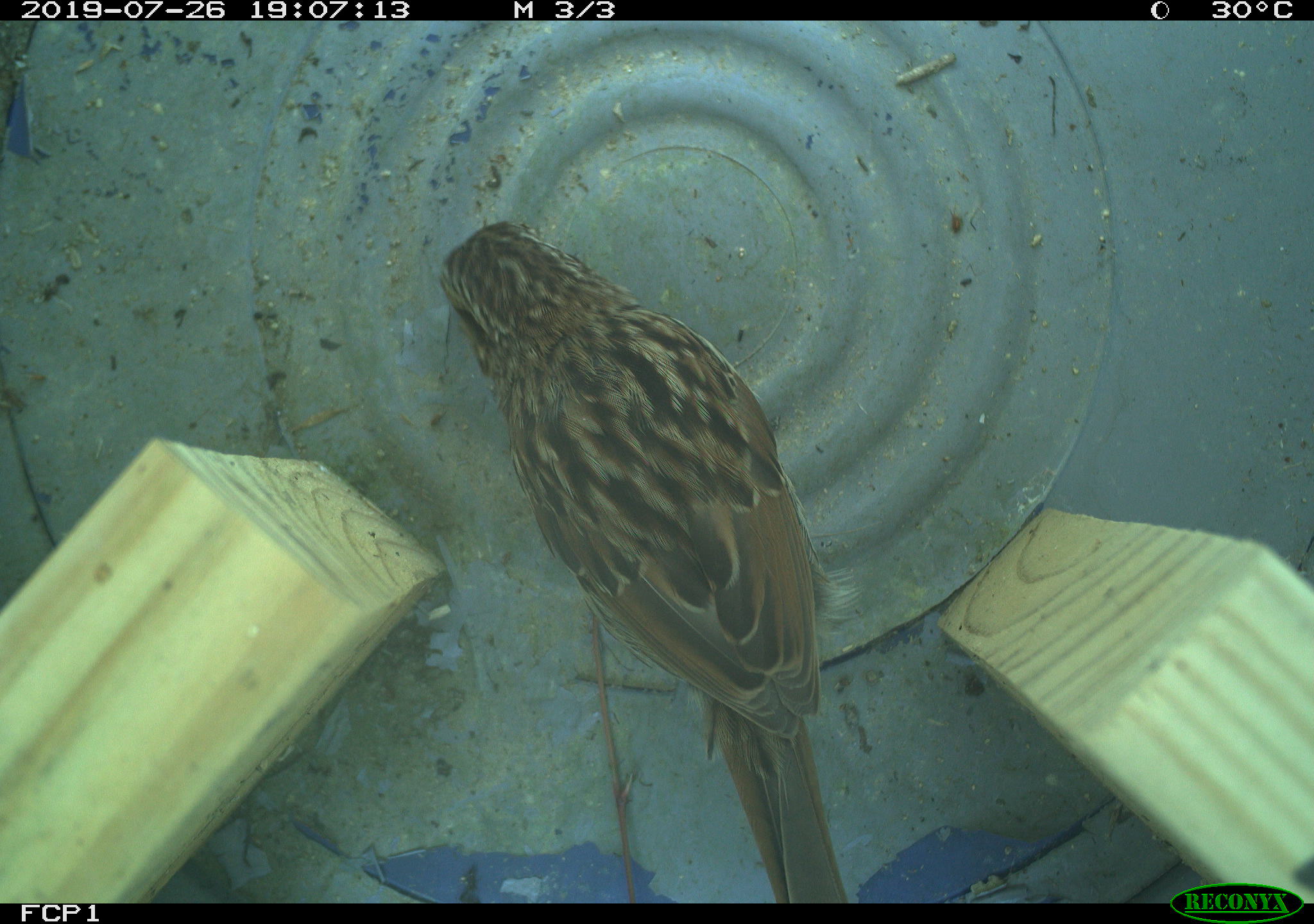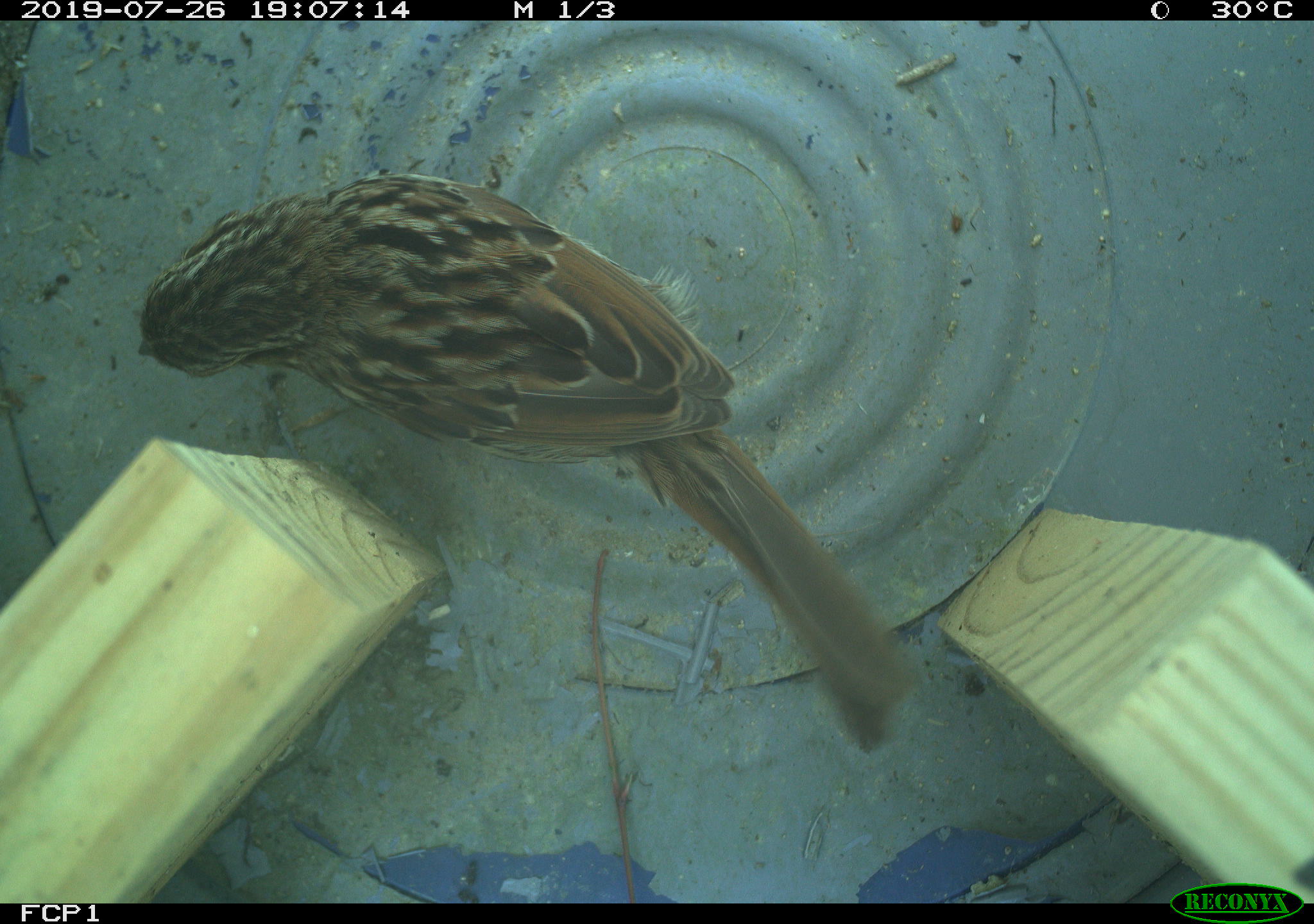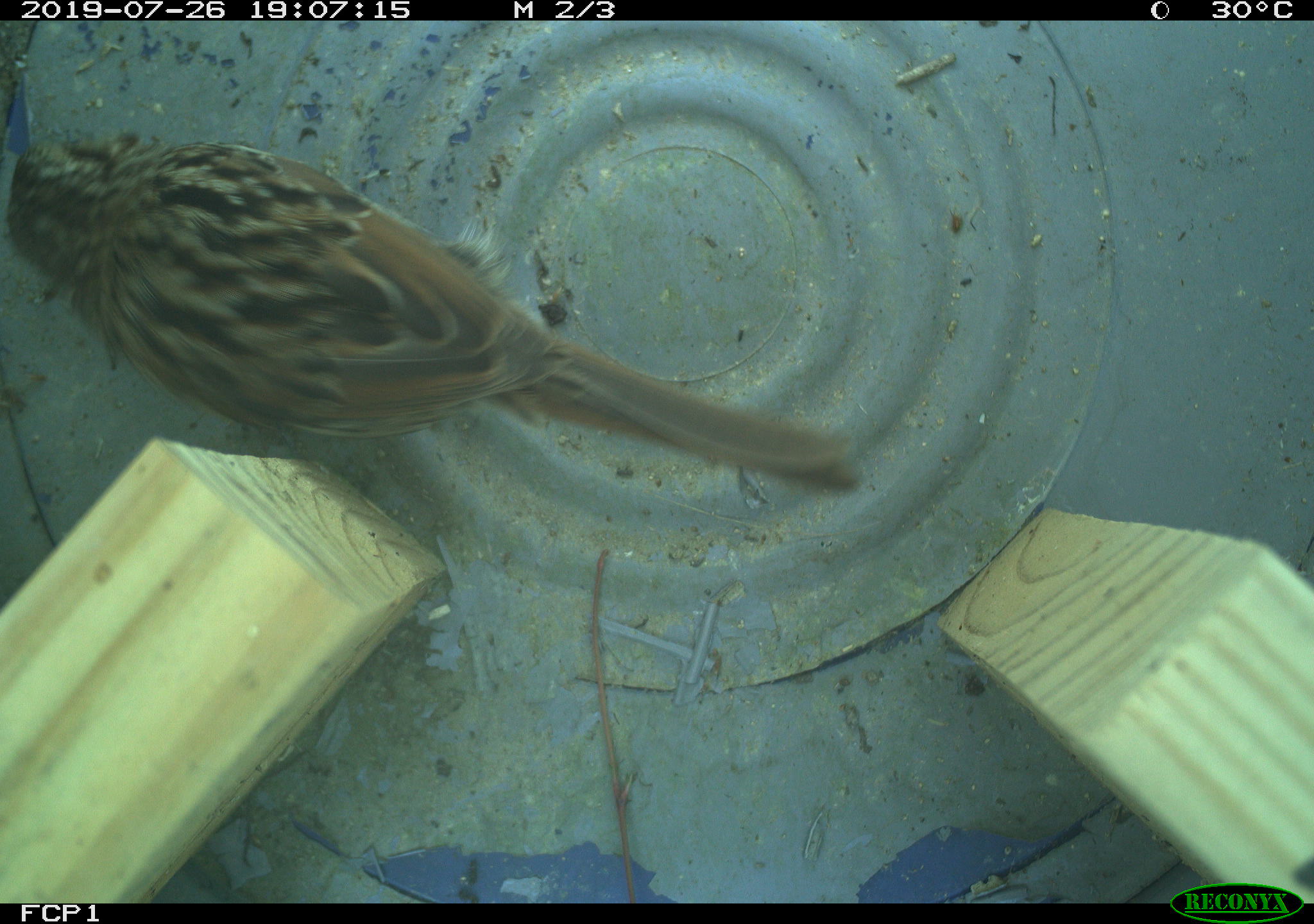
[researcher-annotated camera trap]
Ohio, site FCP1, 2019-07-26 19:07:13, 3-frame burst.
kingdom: Animalia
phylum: Chordata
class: Aves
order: Passeriformes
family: Passerellidae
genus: Melospiza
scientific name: Melospiza melodia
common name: song sparrow